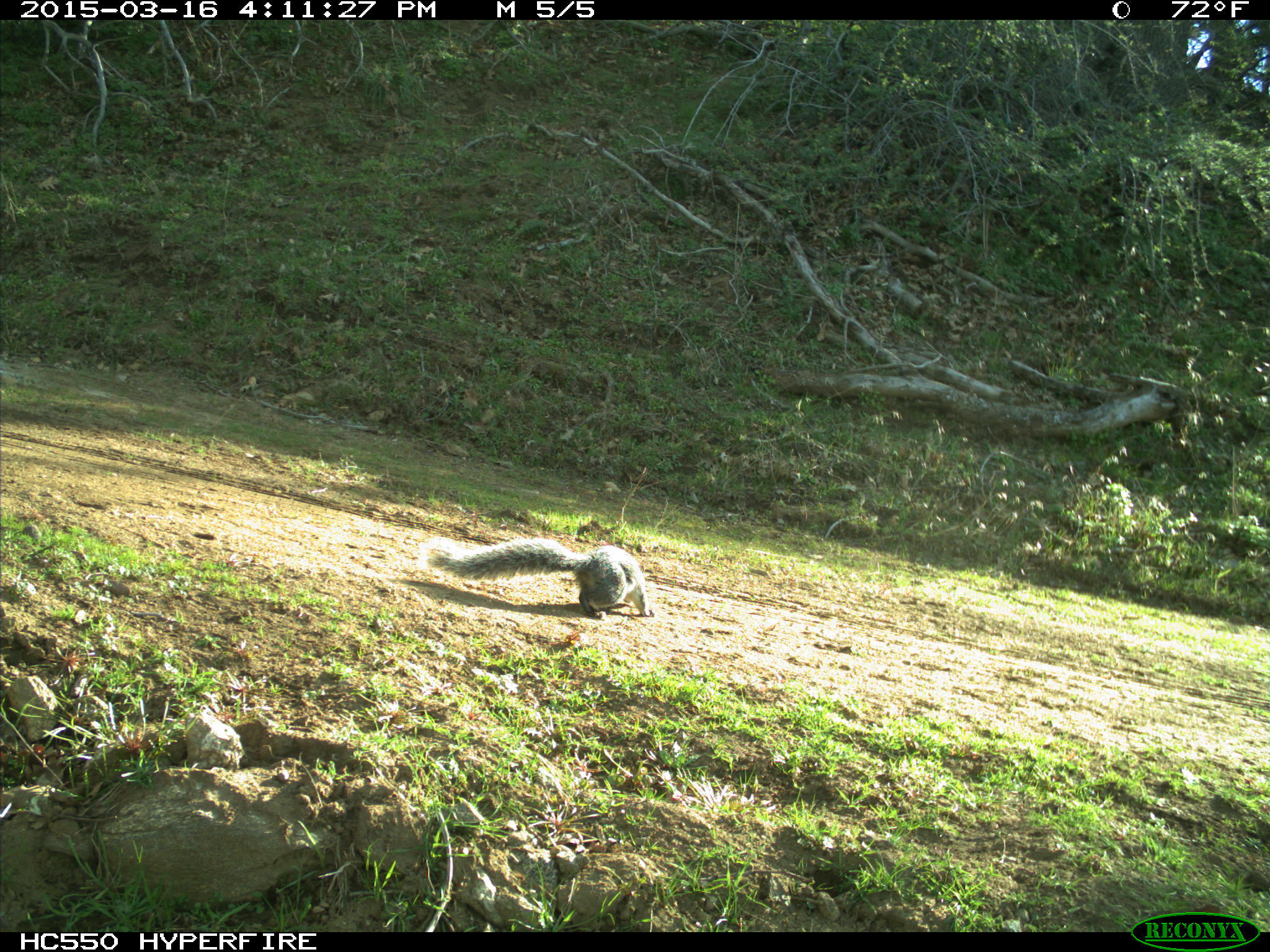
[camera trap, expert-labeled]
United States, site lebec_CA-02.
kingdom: Animalia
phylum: Chordata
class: Mammalia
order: Rodentia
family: Sciuridae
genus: Sciurus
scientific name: Sciurus carolinensis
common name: eastern gray squirrel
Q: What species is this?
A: Sciurus carolinensis (eastern gray squirrel).